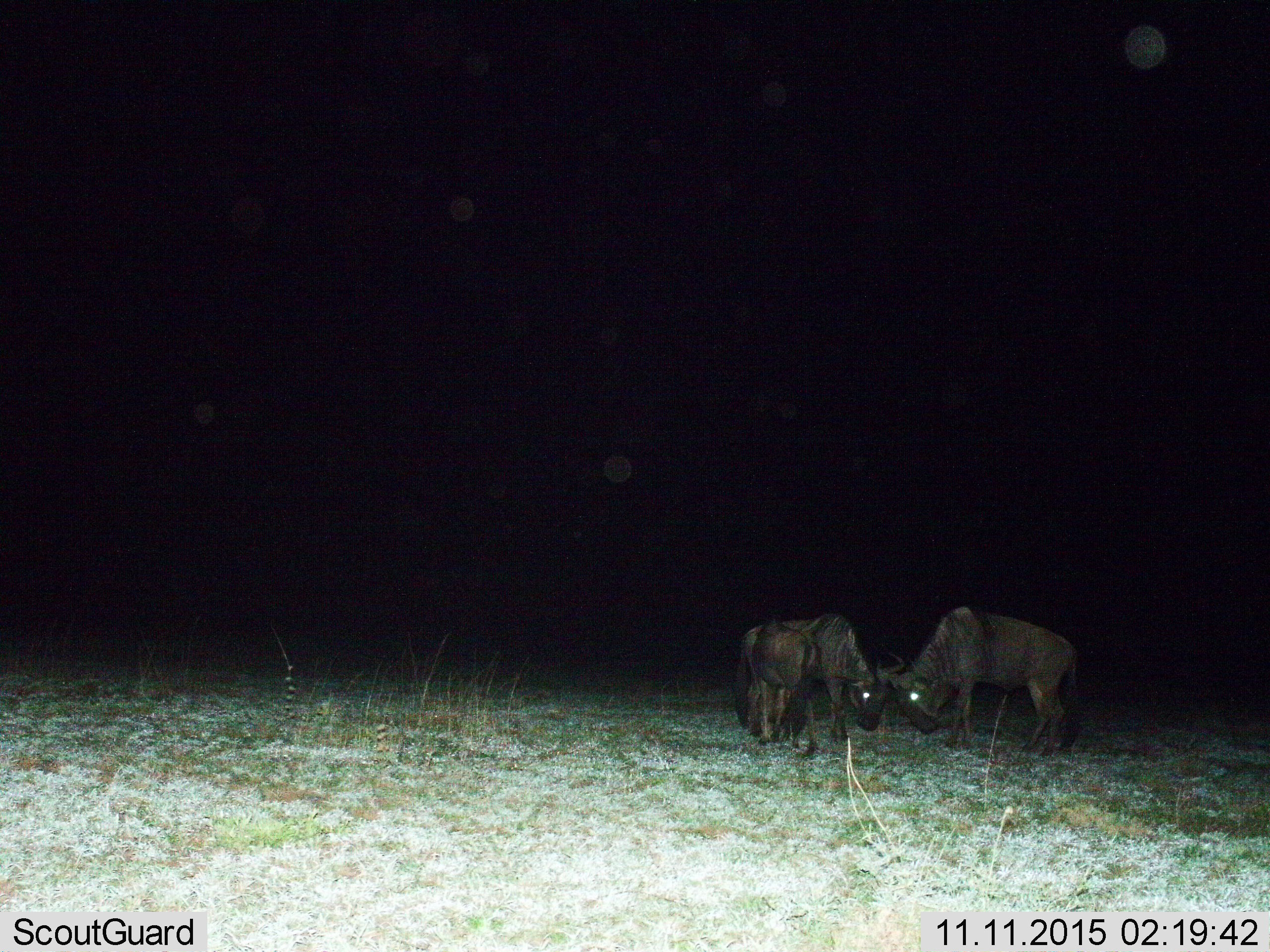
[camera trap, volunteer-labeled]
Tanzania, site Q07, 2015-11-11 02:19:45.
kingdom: Animalia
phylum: Chordata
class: Mammalia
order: Artiodactyla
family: Bovidae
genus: Connochaetes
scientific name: Connochaetes taurinus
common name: blue wildebeest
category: wildebeest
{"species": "wildebeest (blue wildebeest) (Connochaetes taurinus)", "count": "2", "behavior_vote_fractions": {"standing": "57%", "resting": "0%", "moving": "0%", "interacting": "43%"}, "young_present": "14%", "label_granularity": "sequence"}